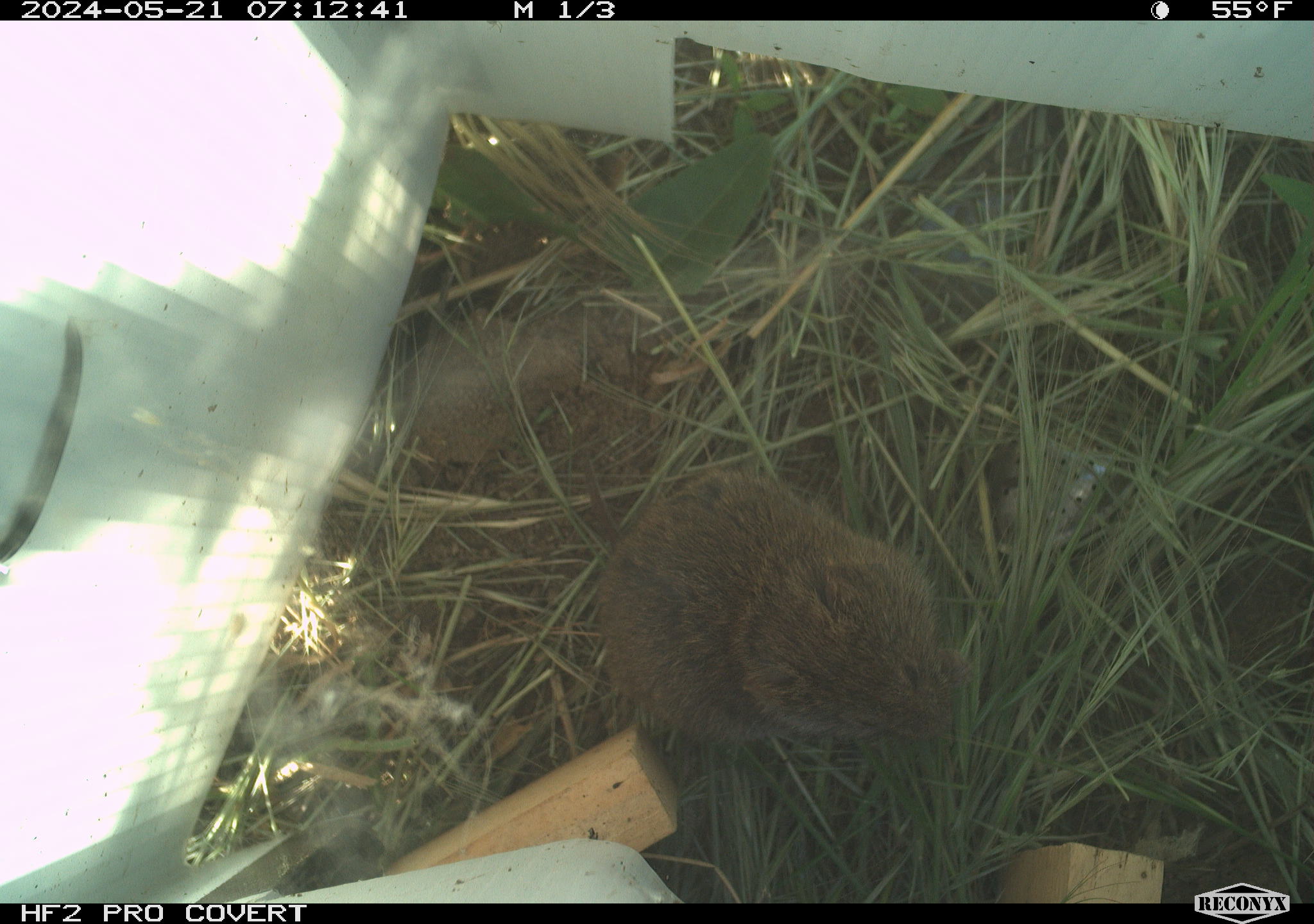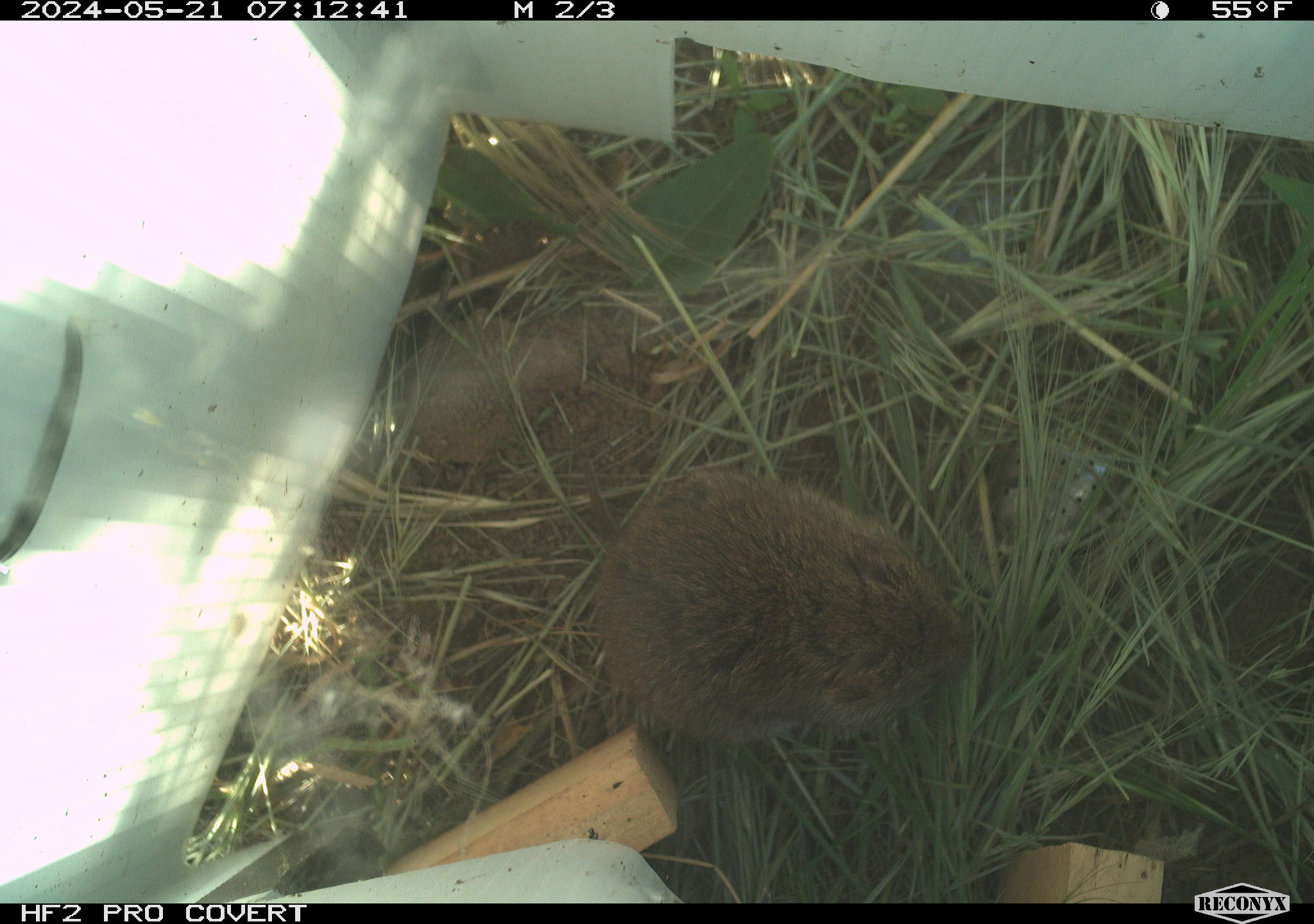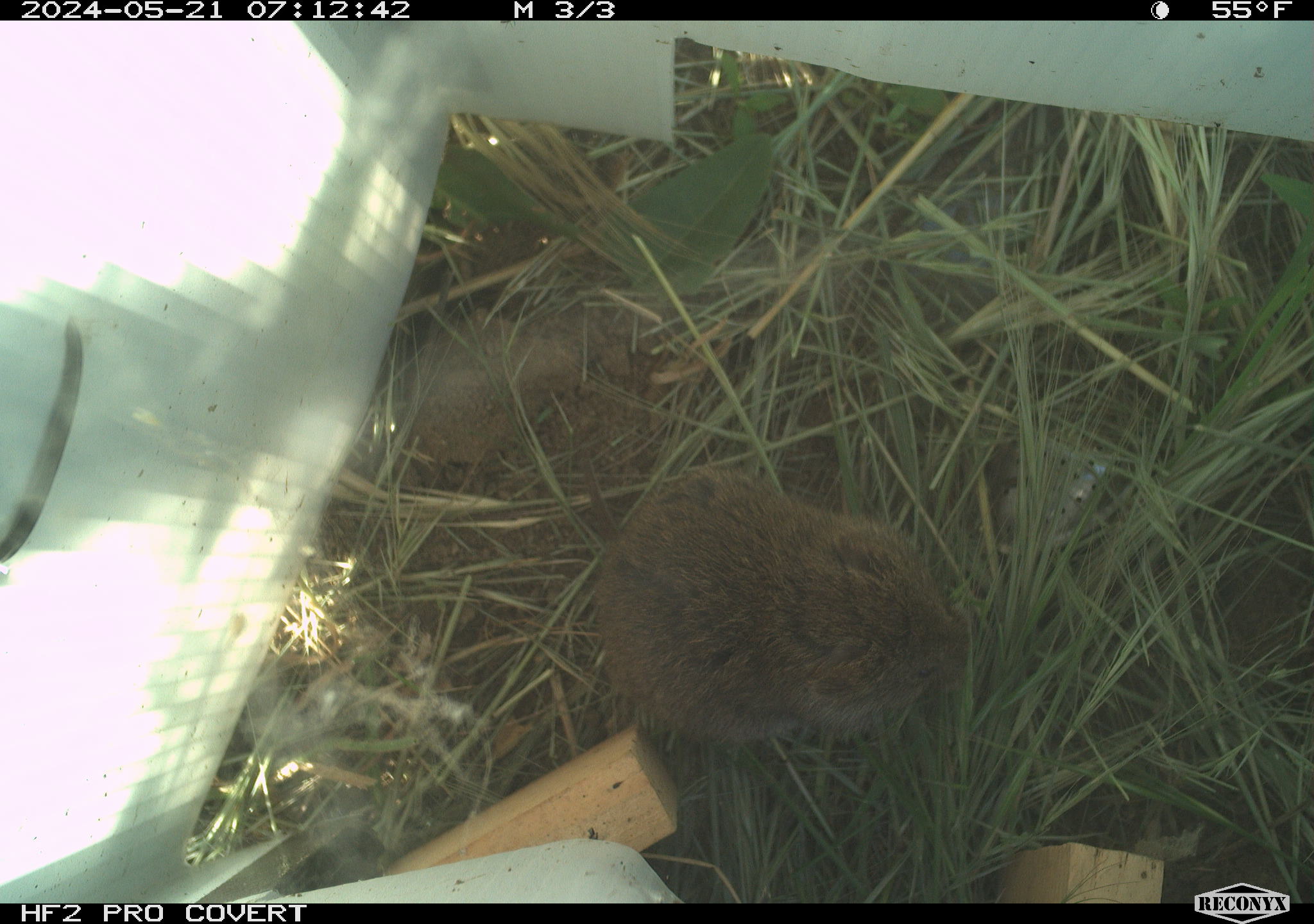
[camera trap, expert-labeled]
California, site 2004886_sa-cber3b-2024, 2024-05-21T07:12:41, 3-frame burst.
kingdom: Animalia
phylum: Chordata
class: Mammalia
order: Rodentia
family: Cricetidae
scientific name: Arvicolinae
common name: voles, lemmings, and muskrats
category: arvicolinae subfamily